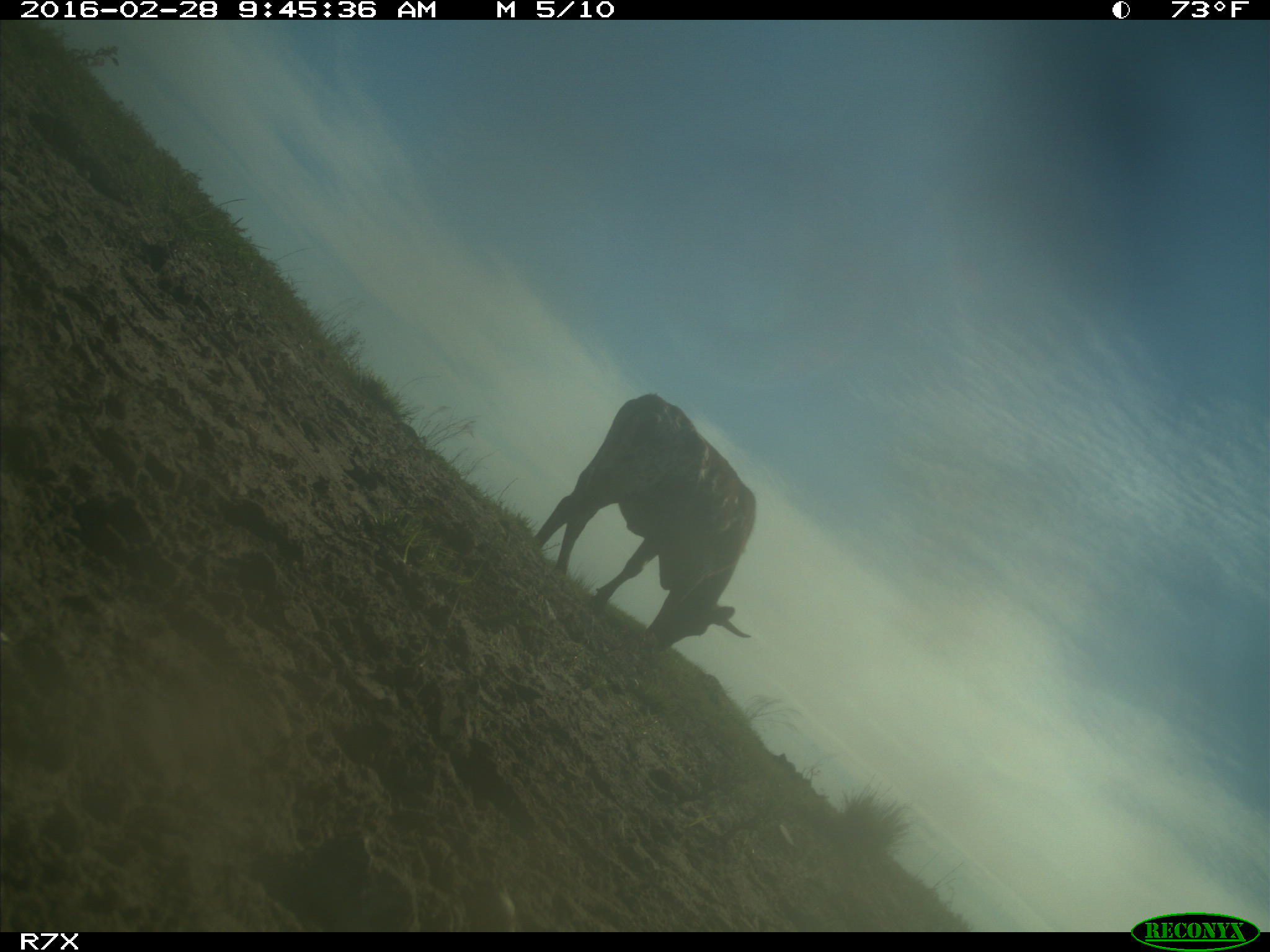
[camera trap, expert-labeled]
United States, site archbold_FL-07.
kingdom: Animalia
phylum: Chordata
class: Mammalia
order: Artiodactyla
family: Bovidae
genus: Bos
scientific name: Bos taurus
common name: domestic cow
Bos taurus (domestic cow).